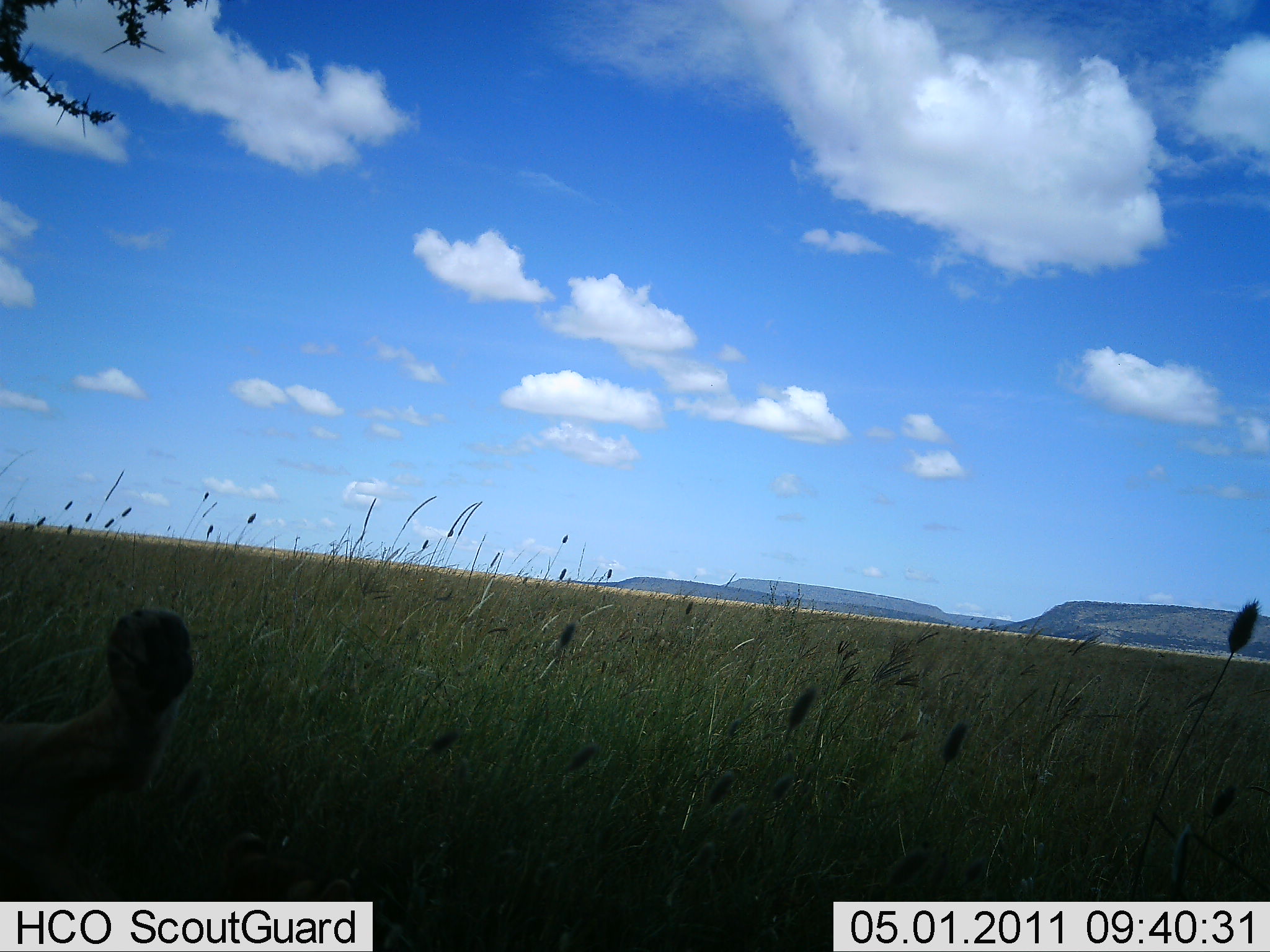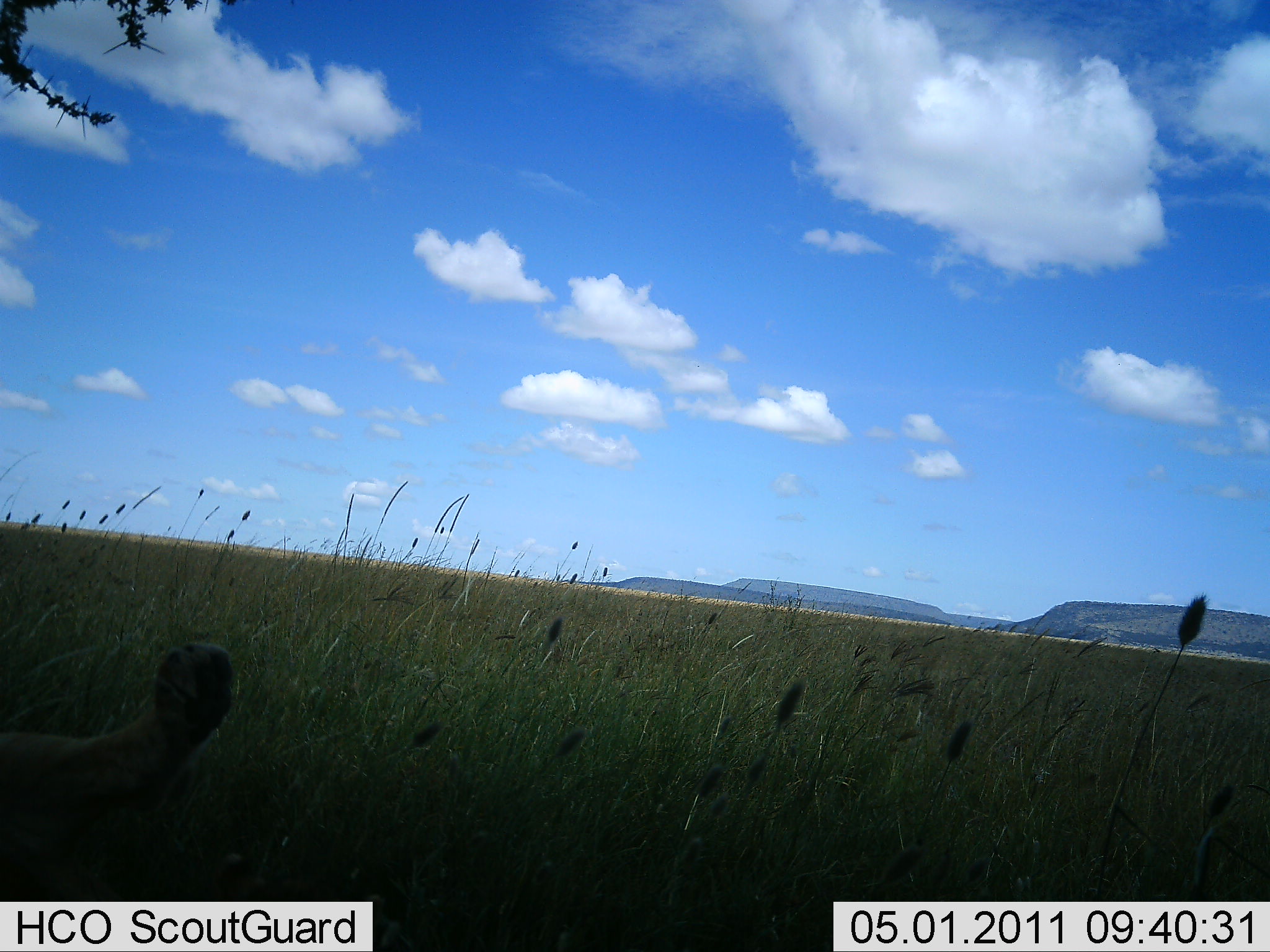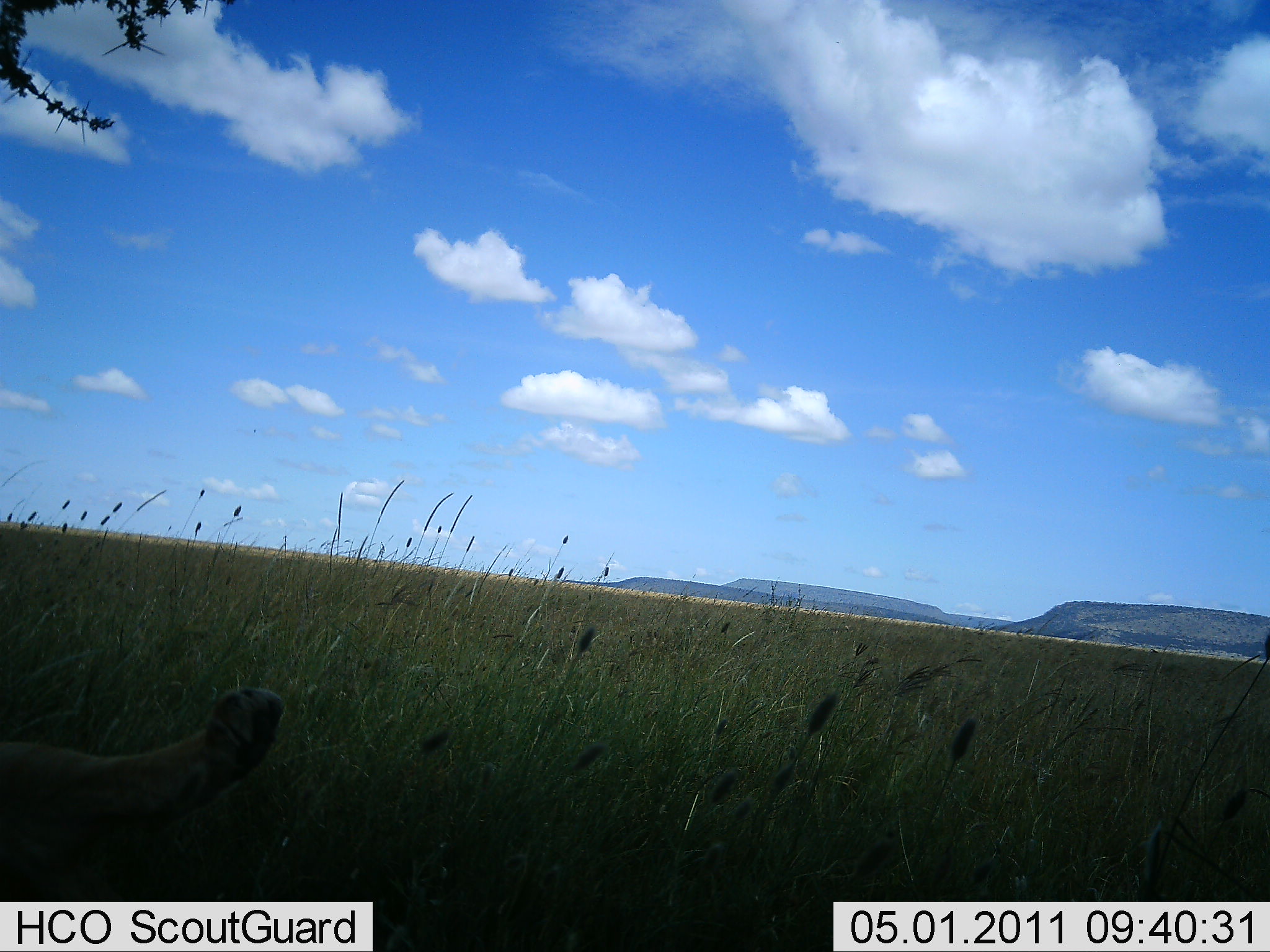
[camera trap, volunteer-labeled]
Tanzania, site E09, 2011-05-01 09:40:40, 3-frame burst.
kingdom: Animalia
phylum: Chordata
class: Mammalia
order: Carnivora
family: Felidae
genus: Panthera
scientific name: Panthera leo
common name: lion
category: lionfemale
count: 1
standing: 0%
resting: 100%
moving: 0%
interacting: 0%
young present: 0%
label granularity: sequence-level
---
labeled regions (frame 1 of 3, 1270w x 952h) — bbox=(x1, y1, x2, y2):
animal: bbox=(0, 608, 234, 902)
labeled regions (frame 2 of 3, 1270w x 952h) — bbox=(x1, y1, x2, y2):
animal: bbox=(0, 643, 234, 902)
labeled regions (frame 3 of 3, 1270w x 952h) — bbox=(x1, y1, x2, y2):
animal: bbox=(0, 691, 290, 900)